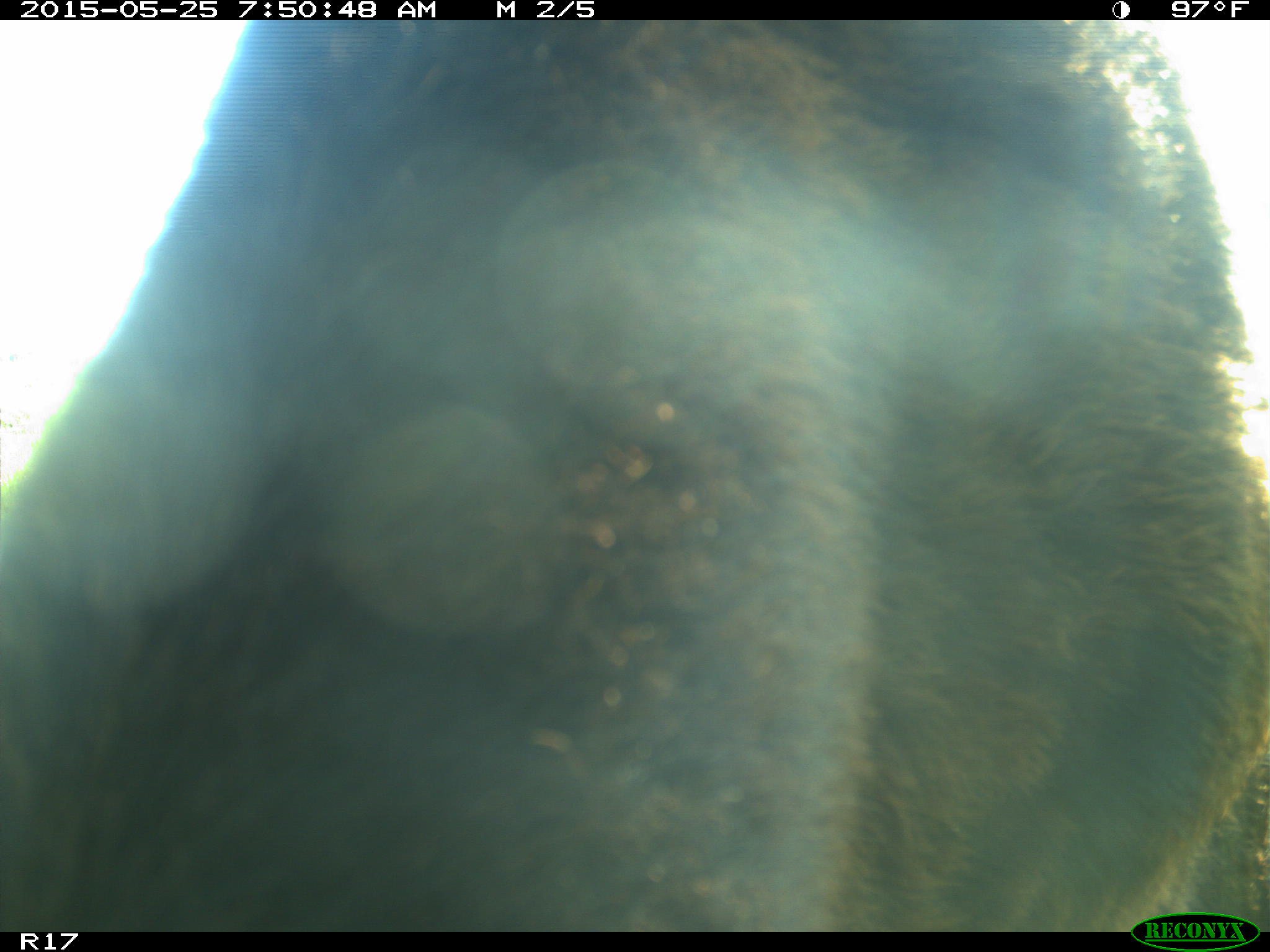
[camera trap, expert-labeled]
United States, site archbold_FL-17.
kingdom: Animalia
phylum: Chordata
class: Mammalia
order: Artiodactyla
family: Bovidae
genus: Bos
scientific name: Bos taurus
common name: domestic cow